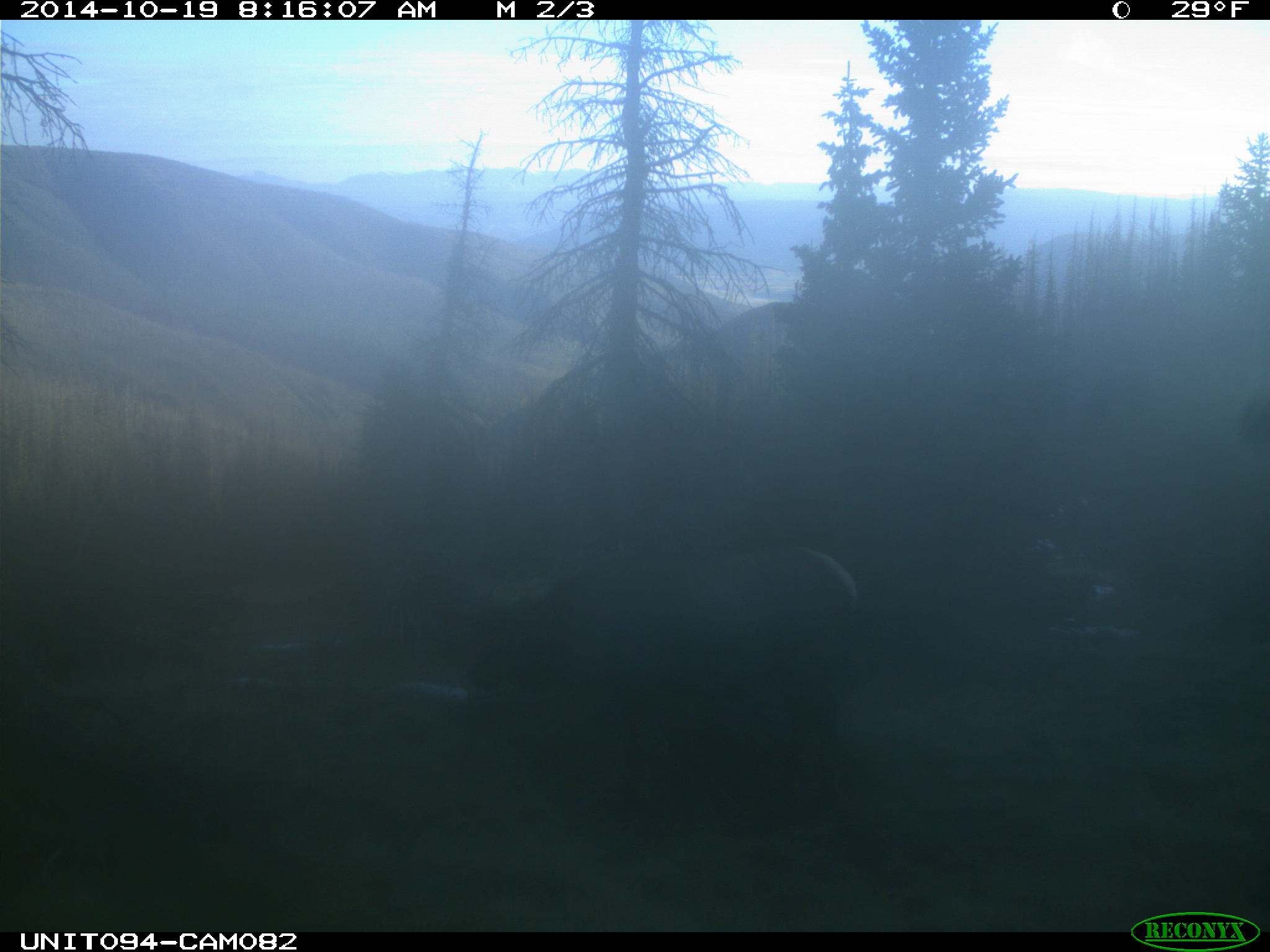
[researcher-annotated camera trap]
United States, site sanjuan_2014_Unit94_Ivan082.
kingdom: Animalia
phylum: Chordata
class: Mammalia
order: Artiodactyla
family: Cervidae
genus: Cervus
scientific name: Cervus elaphus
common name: red deer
Cervus elaphus (red deer).